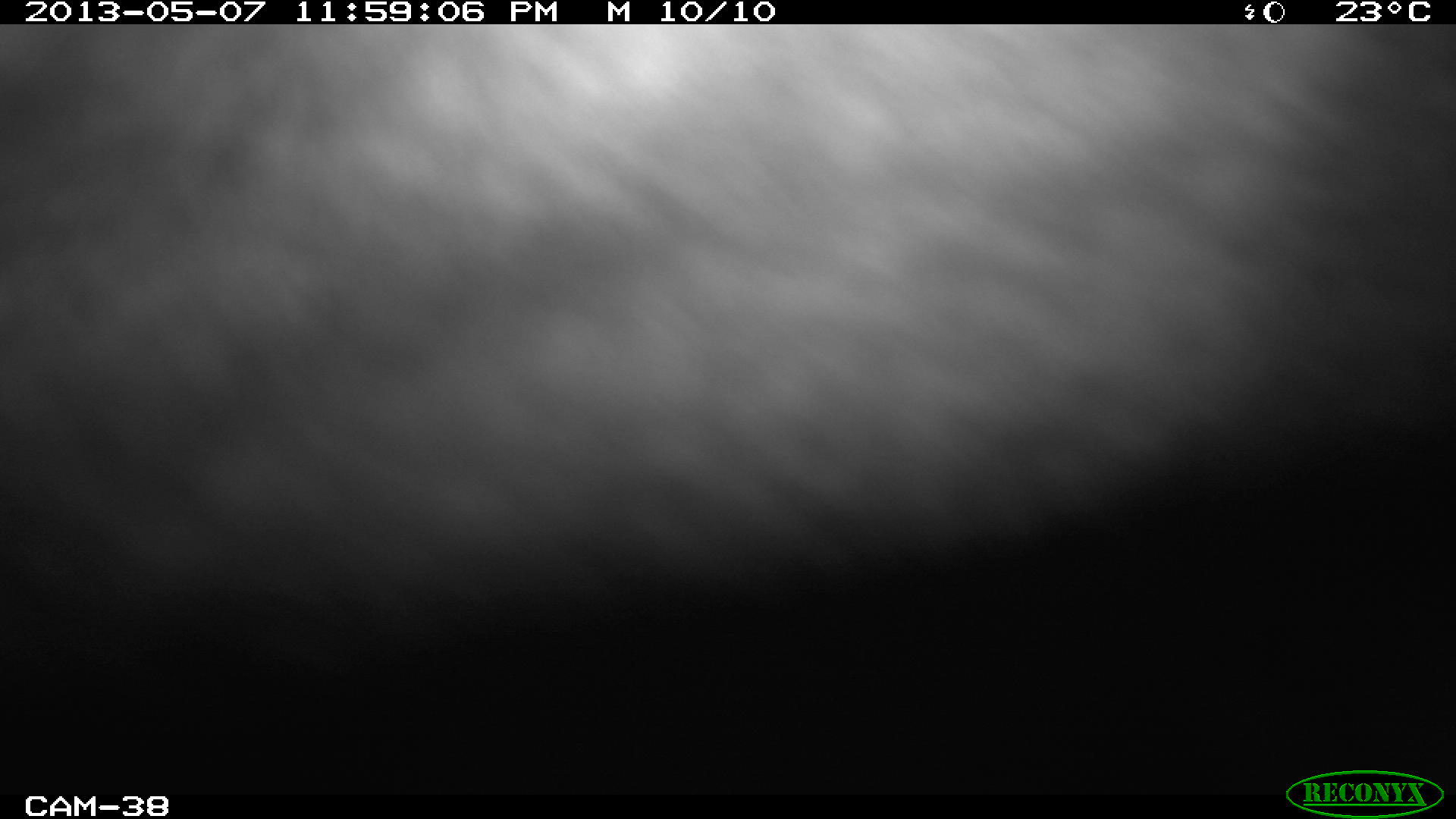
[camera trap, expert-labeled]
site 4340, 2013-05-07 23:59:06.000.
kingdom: Animalia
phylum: Chordata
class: Mammalia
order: Perissodactyla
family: Tapiridae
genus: Tapirus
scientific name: Tapirus bairdii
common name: baird's tapir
Tapirus bairdii (baird's tapir), count 1.